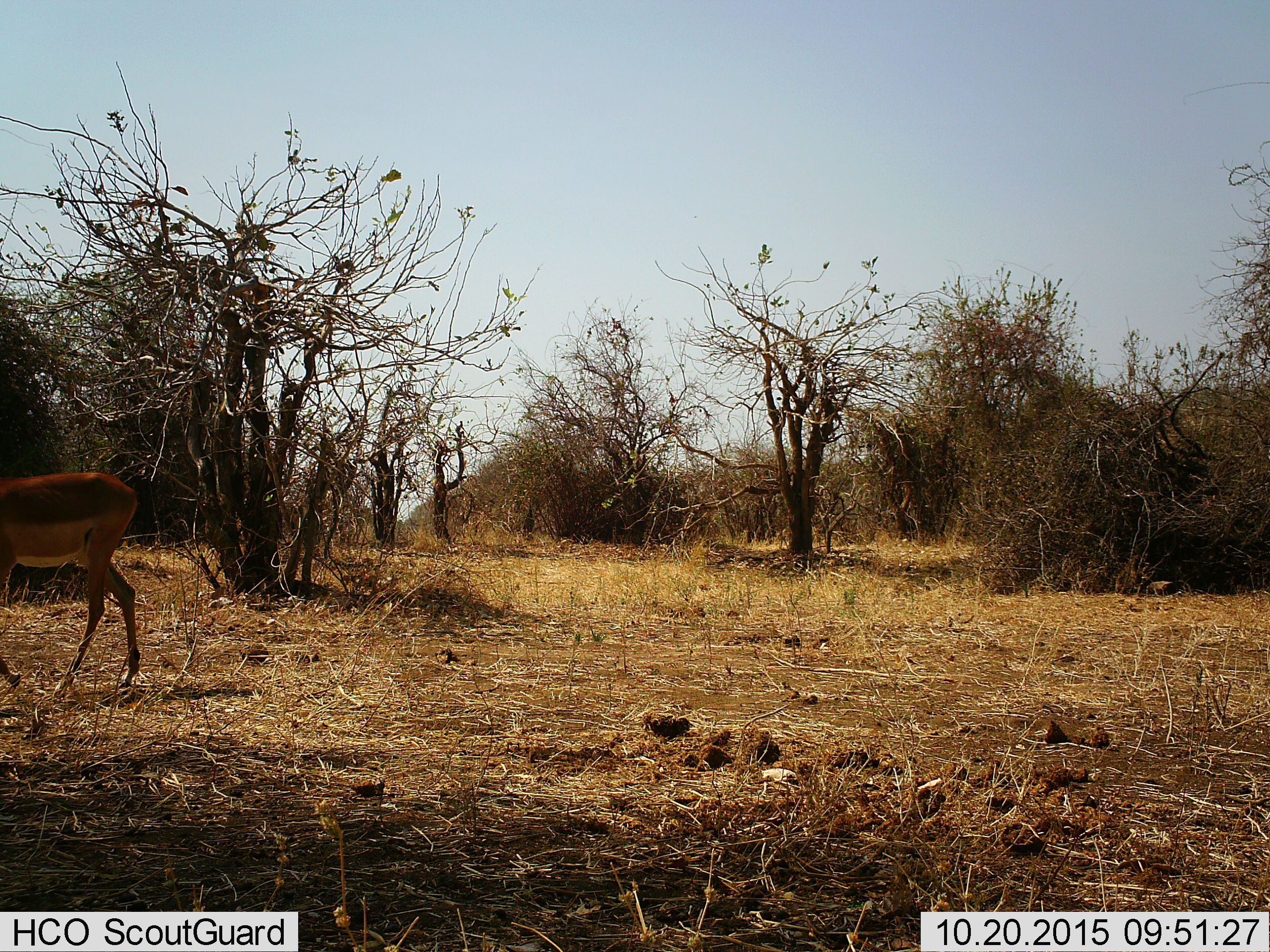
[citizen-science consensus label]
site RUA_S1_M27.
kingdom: Animalia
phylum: Chordata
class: Mammalia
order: Artiodactyla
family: Bovidae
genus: Aepyceros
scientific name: Aepyceros melampus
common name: impala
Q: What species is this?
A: Impala (Aepyceros melampus).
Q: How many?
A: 1.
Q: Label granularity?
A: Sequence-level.